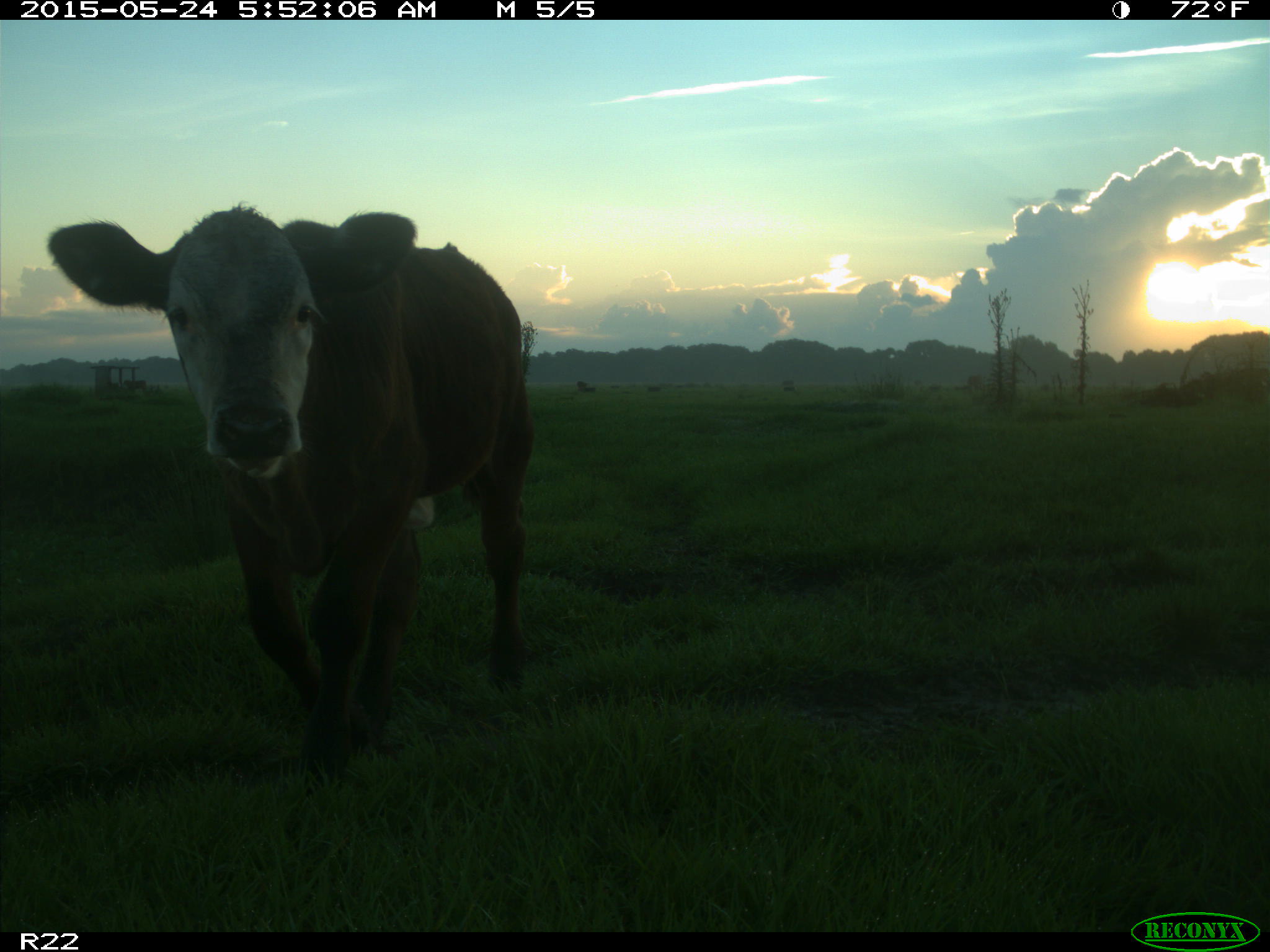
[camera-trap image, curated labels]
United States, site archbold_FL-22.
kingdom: Animalia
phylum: Chordata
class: Mammalia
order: Artiodactyla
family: Bovidae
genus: Bos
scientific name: Bos taurus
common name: domestic cow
Bos taurus (domestic cow).